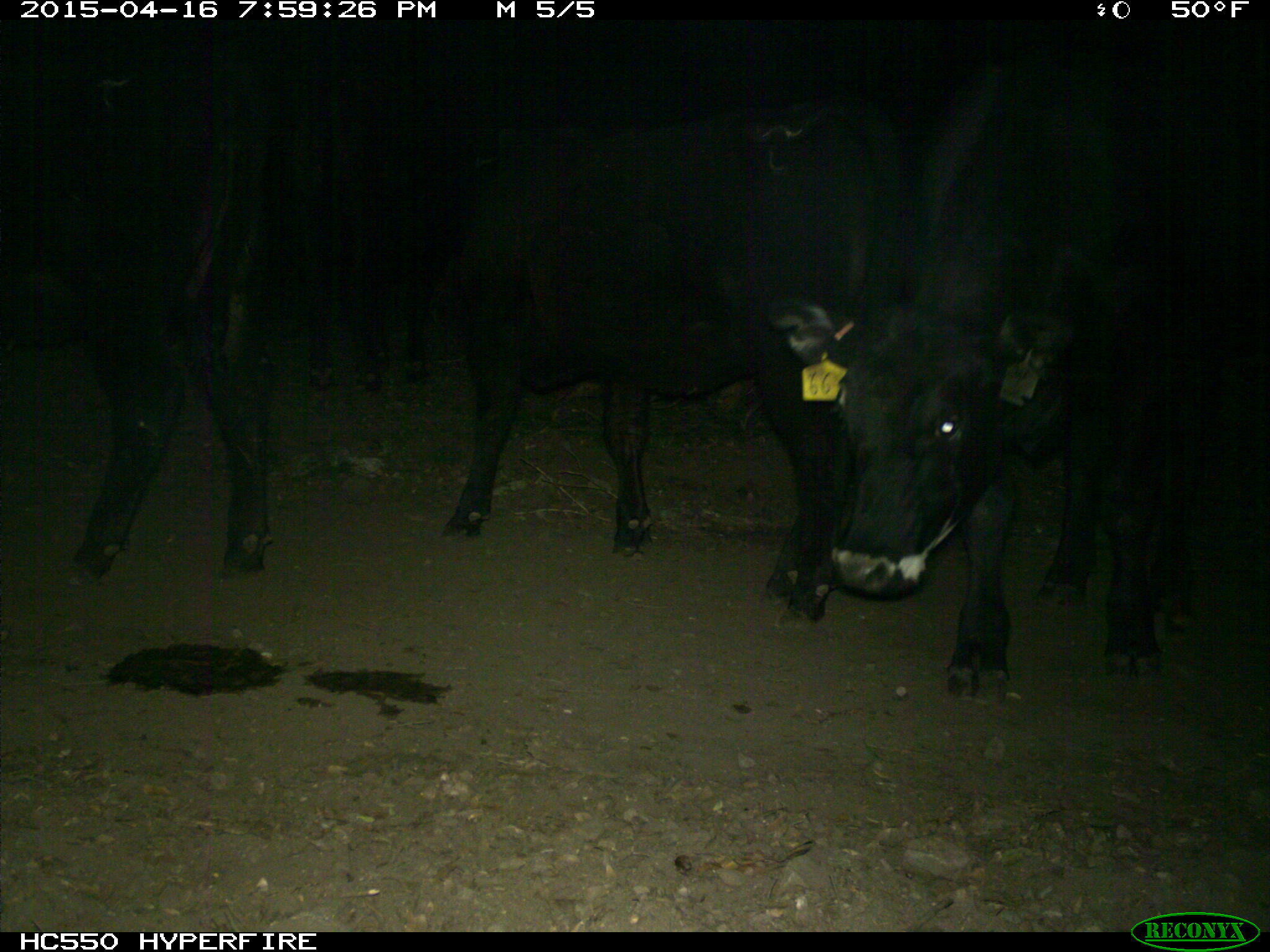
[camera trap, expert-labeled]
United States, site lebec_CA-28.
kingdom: Animalia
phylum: Chordata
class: Mammalia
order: Artiodactyla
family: Bovidae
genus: Bos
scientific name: Bos taurus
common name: domestic cow